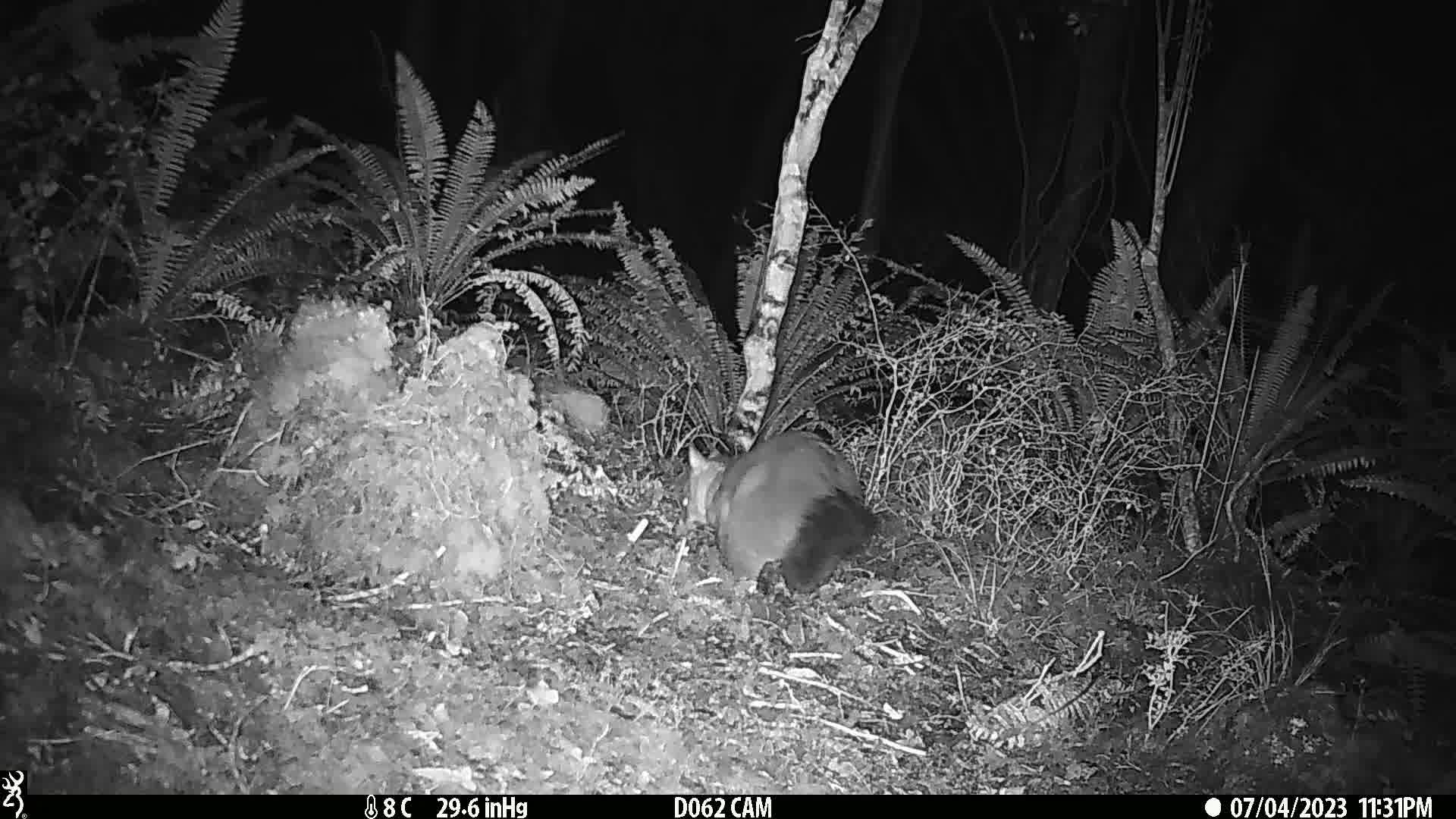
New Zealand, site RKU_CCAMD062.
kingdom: Animalia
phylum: Chordata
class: Mammalia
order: Diprotodontia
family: Phalangeridae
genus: Trichosurus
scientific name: Trichosurus vulpecula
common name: common brushtail possum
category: possum